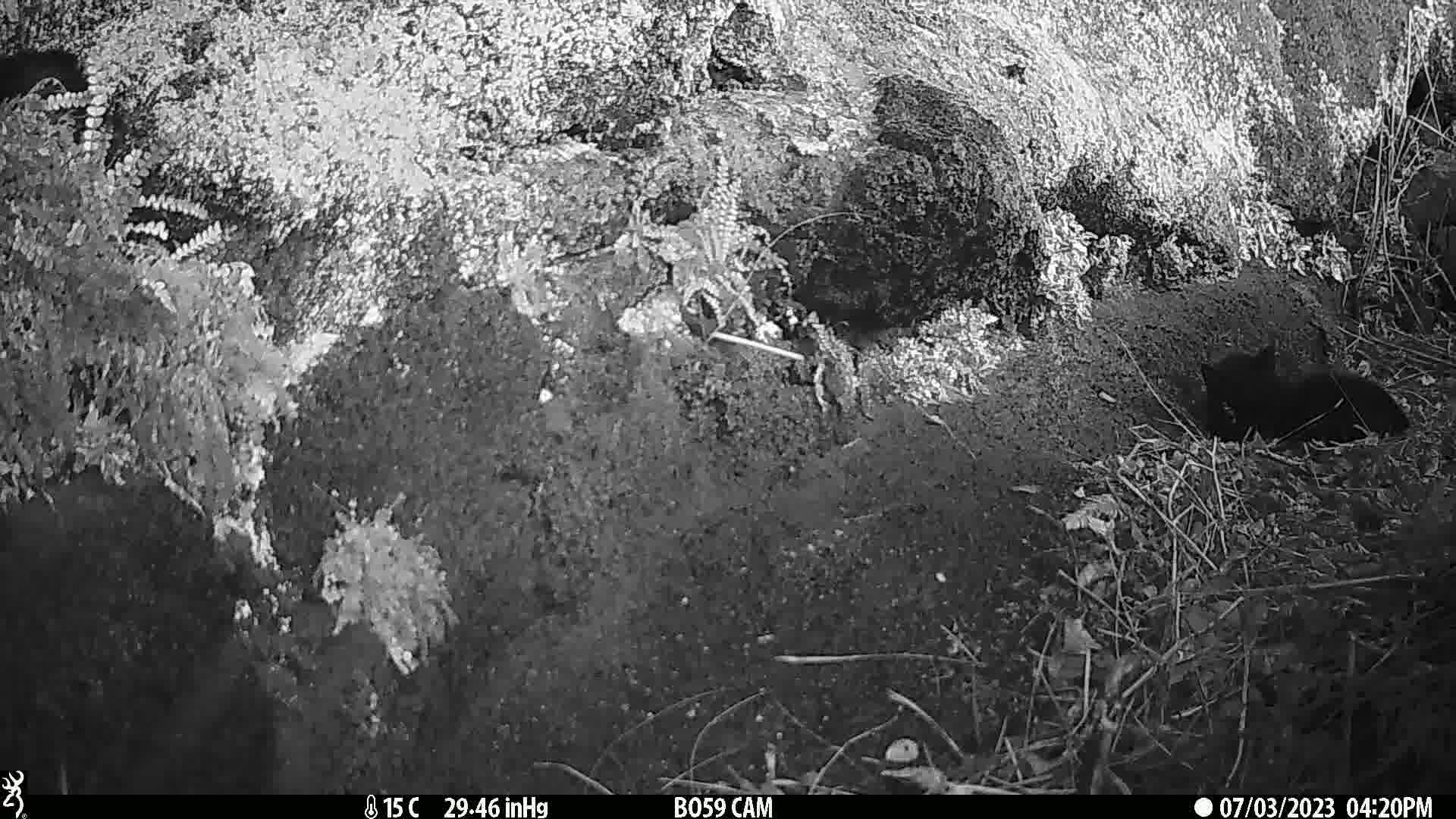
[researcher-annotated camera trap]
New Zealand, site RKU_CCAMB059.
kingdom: Animalia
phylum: Chordata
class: Mammalia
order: Carnivora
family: Felidae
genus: Felis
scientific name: Felis catus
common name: domestic cat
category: cat